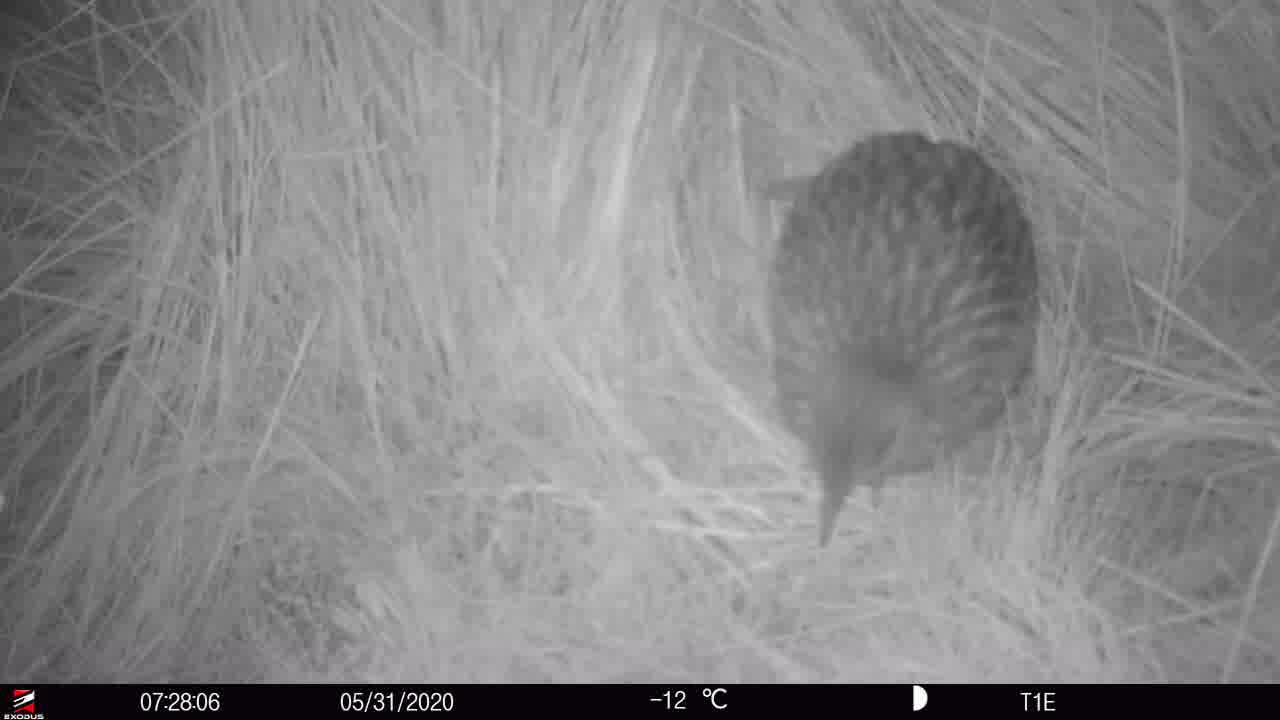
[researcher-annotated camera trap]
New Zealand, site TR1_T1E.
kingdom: Animalia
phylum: Chordata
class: Aves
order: Gruiformes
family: Rallidae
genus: Gallirallus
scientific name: Gallirallus australis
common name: weka